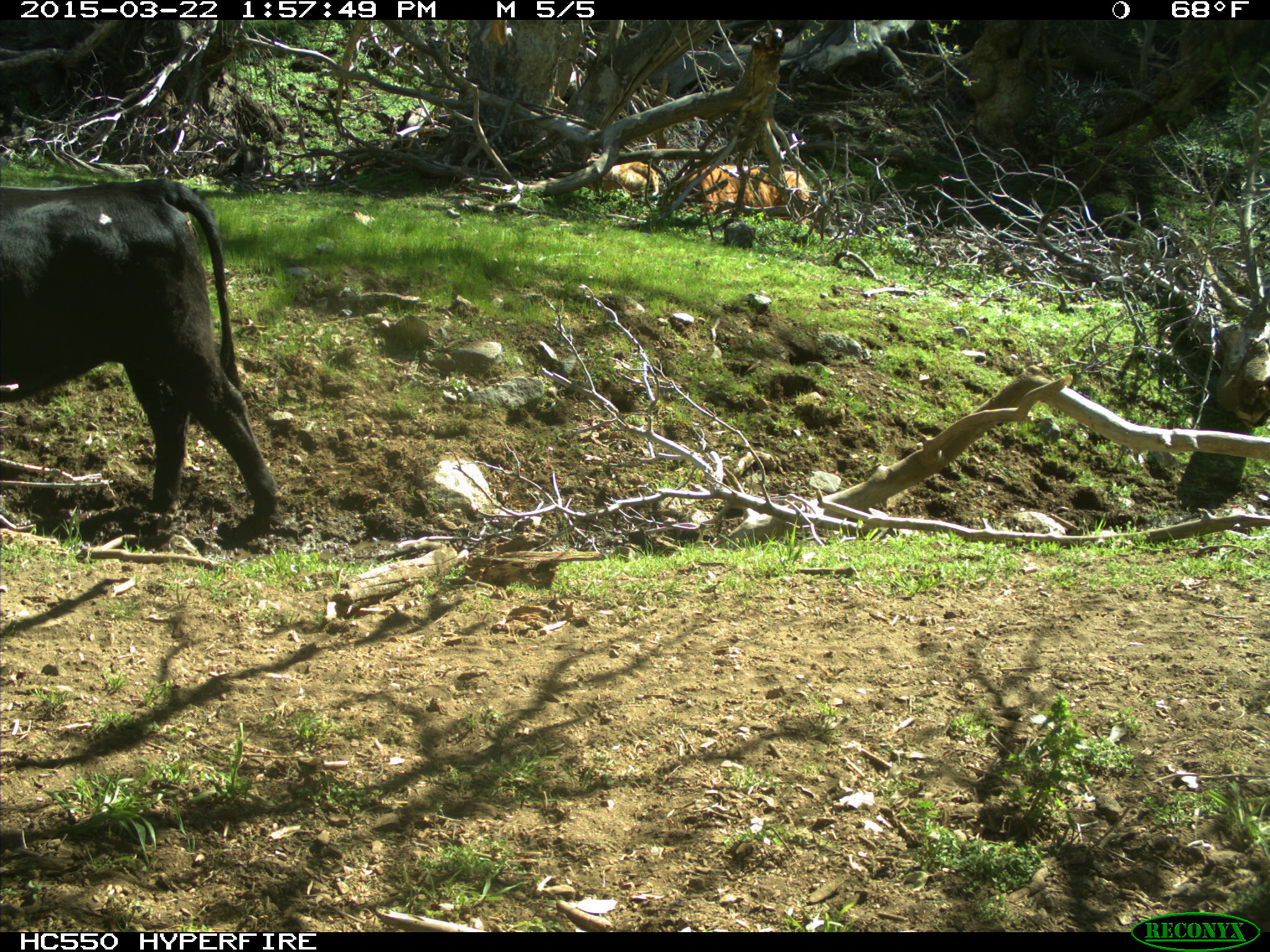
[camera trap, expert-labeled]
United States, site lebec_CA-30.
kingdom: Animalia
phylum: Chordata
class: Mammalia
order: Artiodactyla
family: Bovidae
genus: Bos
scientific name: Bos taurus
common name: domestic cow